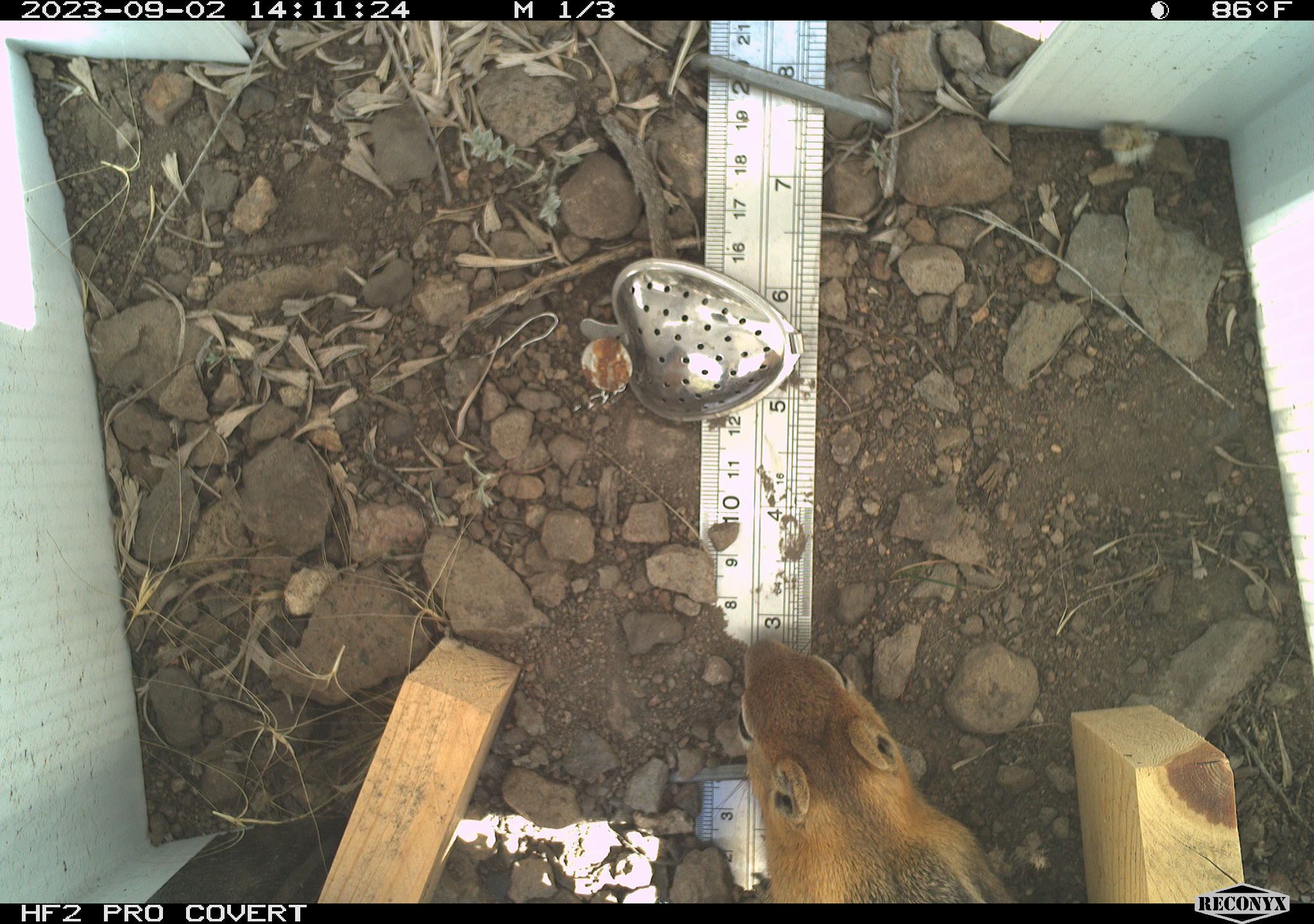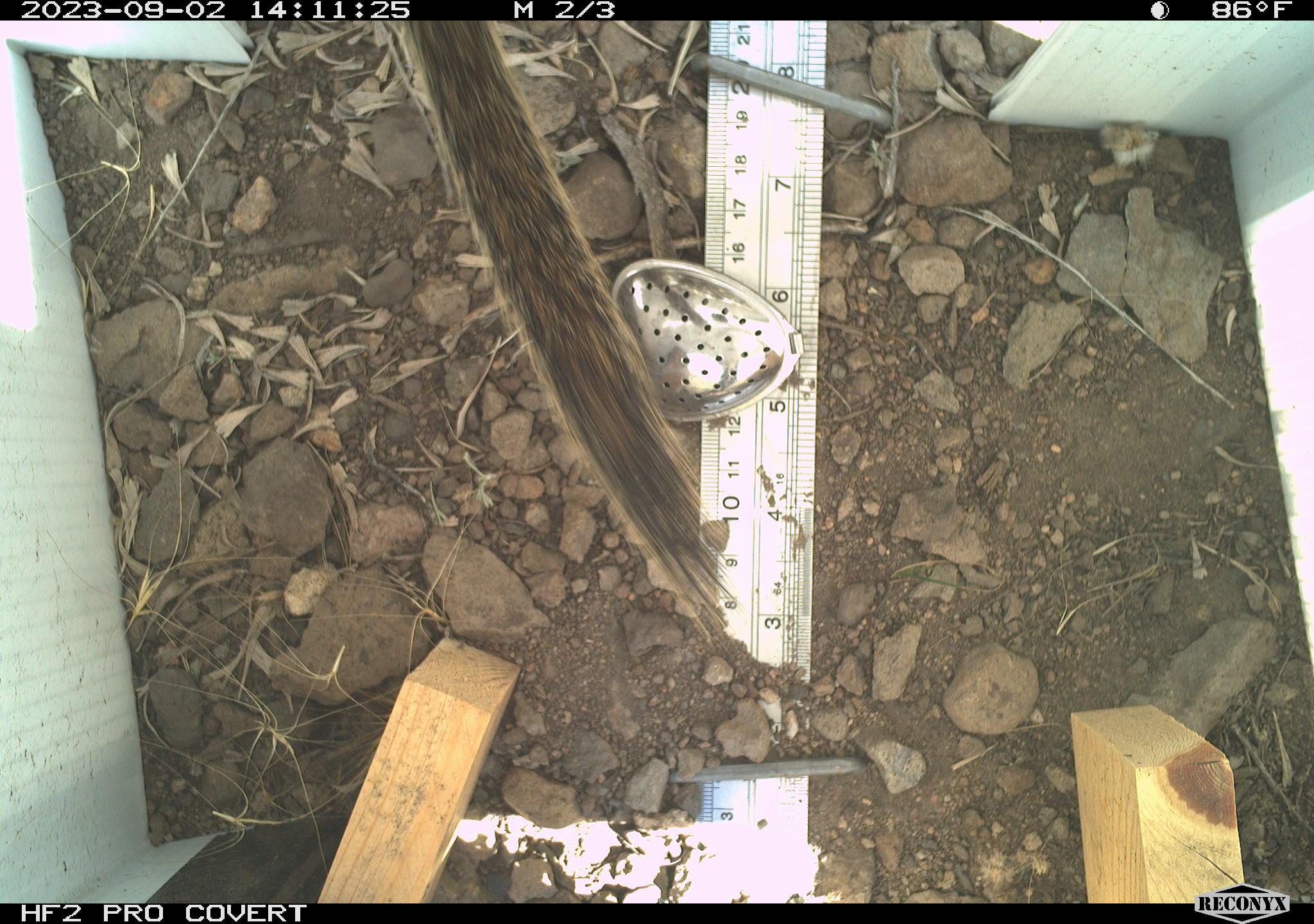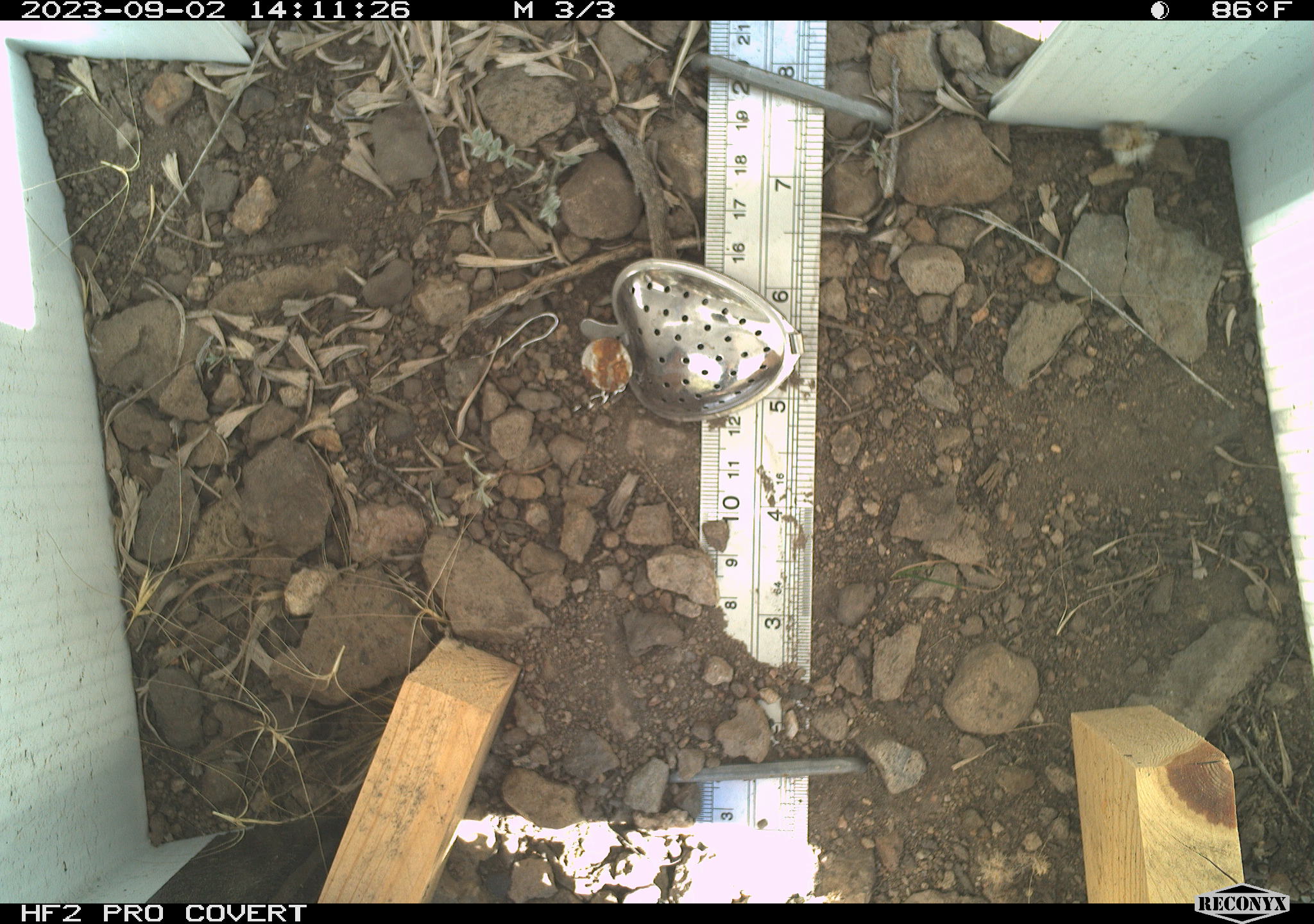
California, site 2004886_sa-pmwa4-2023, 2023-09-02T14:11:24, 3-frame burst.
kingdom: Animalia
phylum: Chordata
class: Mammalia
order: Rodentia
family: Sciuridae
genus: Callospermophilus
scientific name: Callospermophilus lateralis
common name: golden mantled ground squirrel